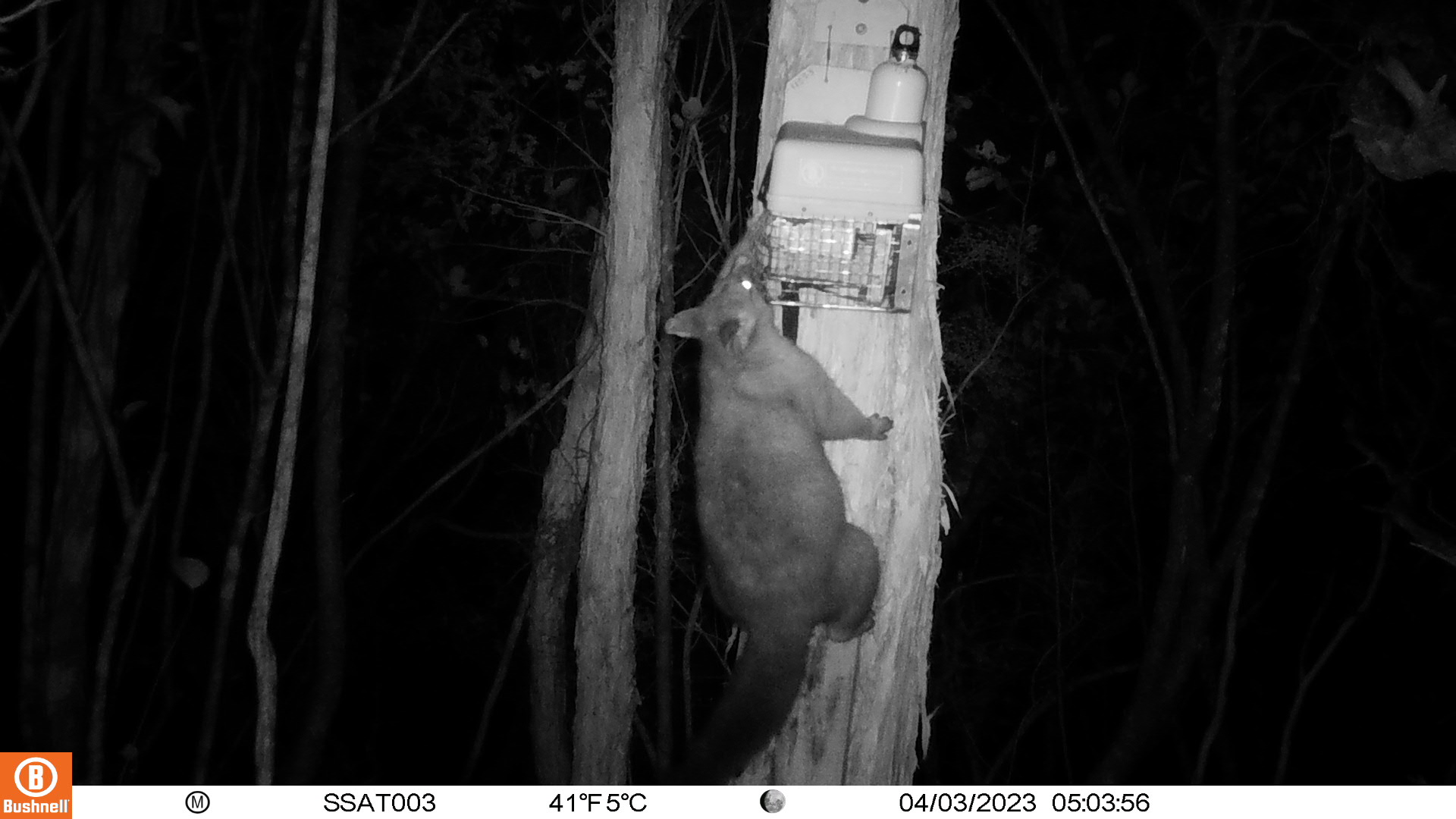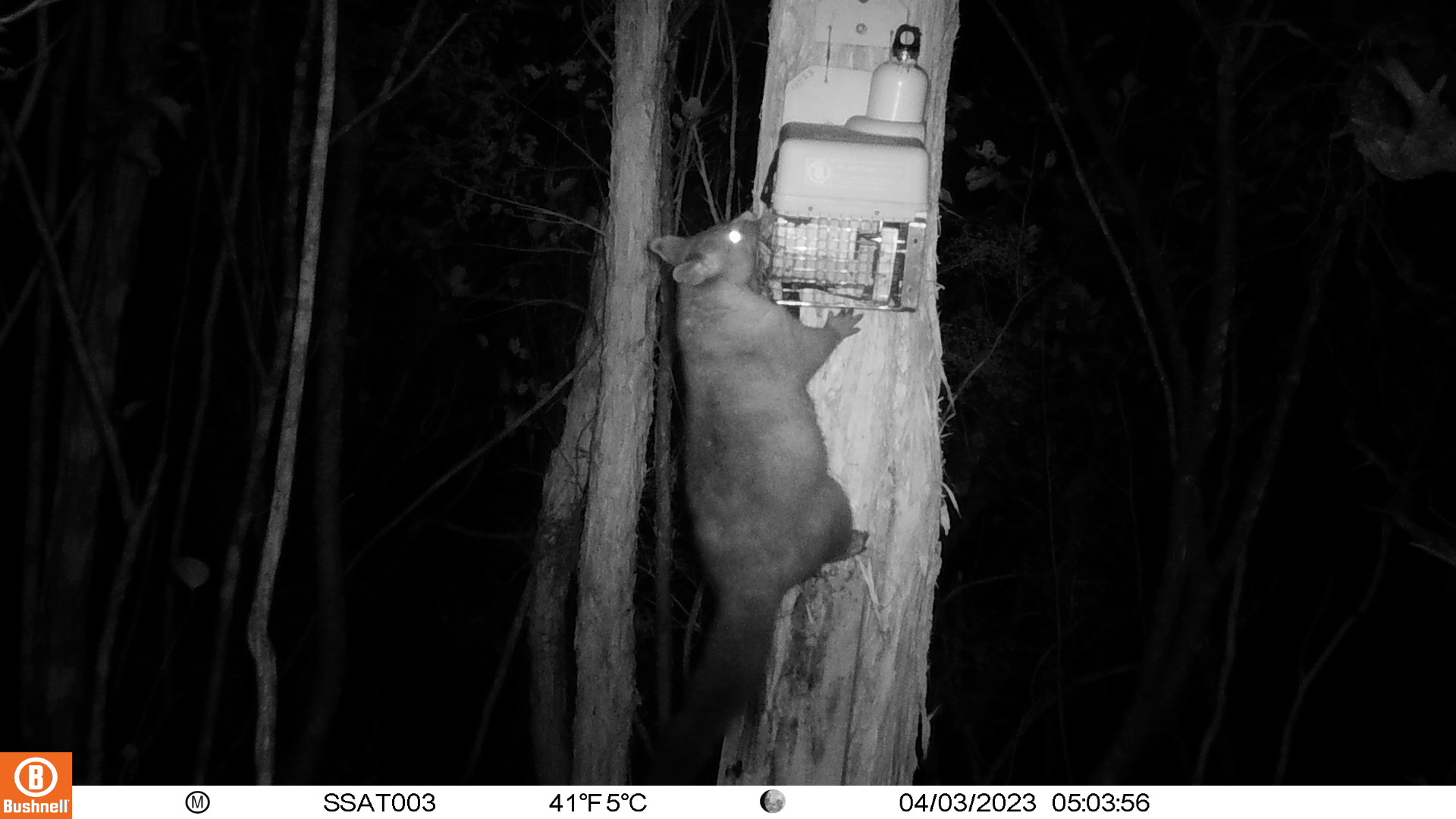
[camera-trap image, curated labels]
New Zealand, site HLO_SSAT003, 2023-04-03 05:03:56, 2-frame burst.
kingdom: Animalia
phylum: Chordata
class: Mammalia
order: Diprotodontia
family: Phalangeridae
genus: Trichosurus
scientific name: Trichosurus vulpecula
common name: common brushtail possum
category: possum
Possum (common brushtail possum) (Trichosurus vulpecula).